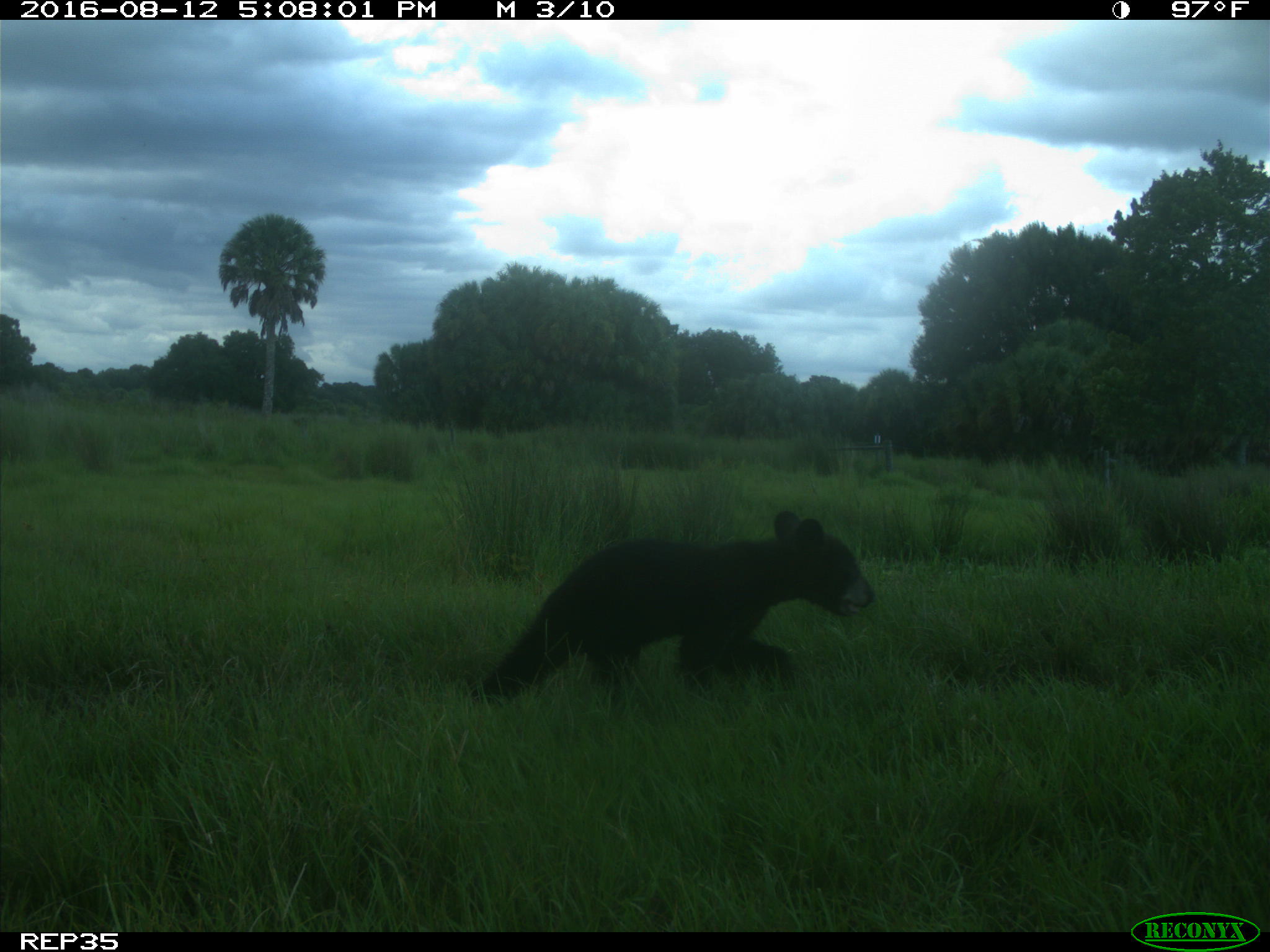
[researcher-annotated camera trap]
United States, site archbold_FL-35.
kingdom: Animalia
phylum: Chordata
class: Mammalia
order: Carnivora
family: Ursidae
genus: Ursus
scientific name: Ursus americanus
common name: american black bear